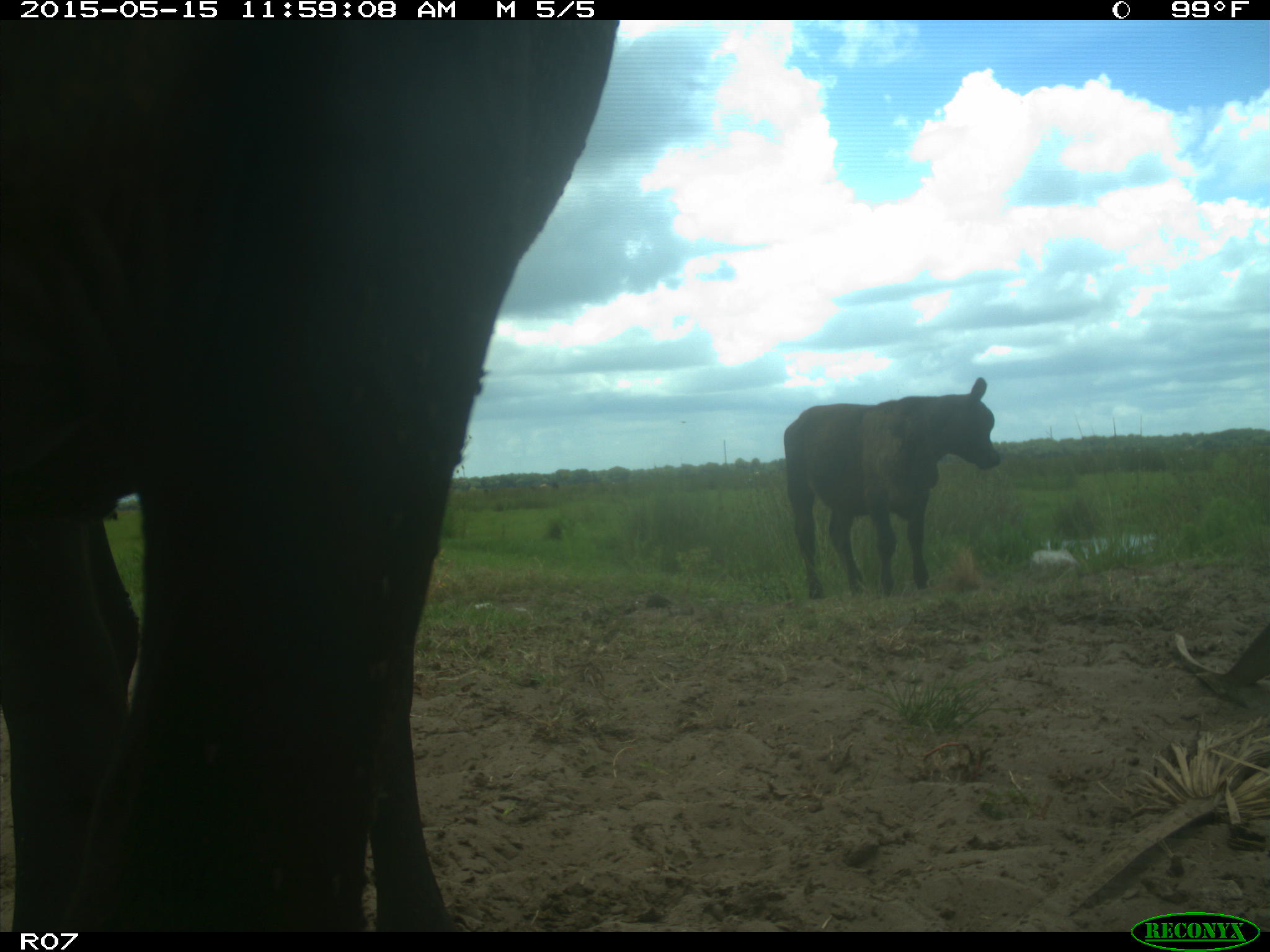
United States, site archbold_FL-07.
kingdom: Animalia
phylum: Chordata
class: Mammalia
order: Artiodactyla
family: Bovidae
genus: Bos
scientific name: Bos taurus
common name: domestic cow